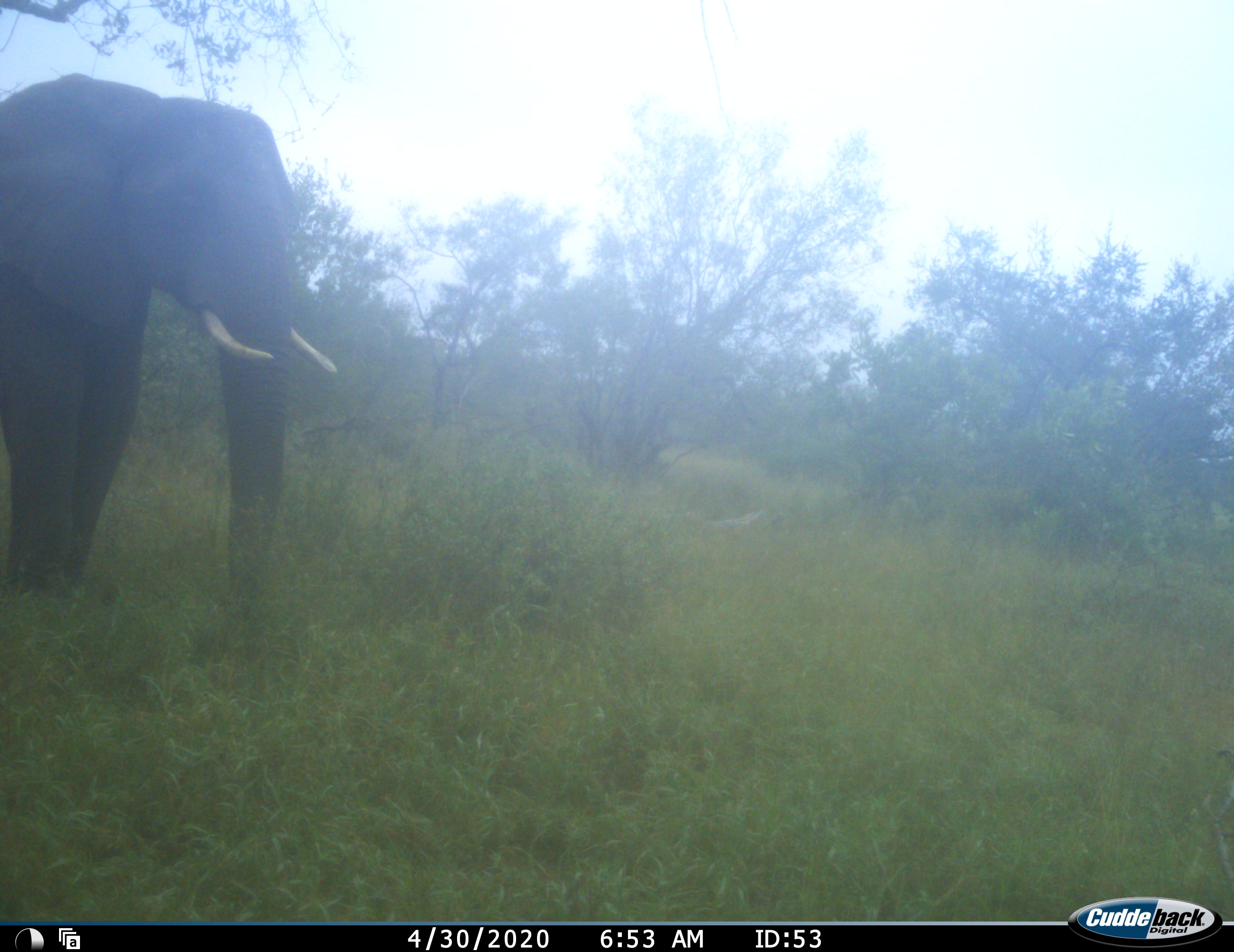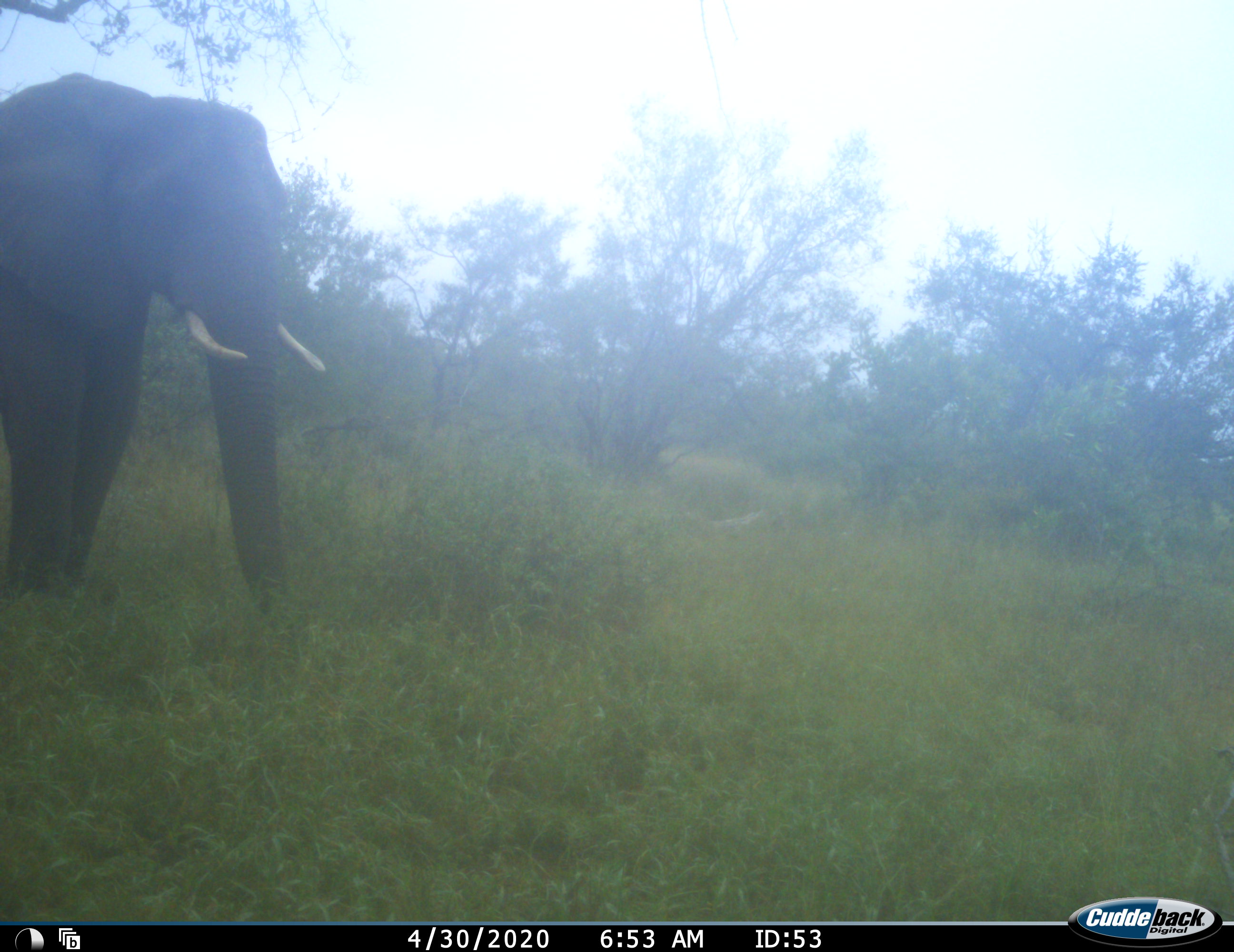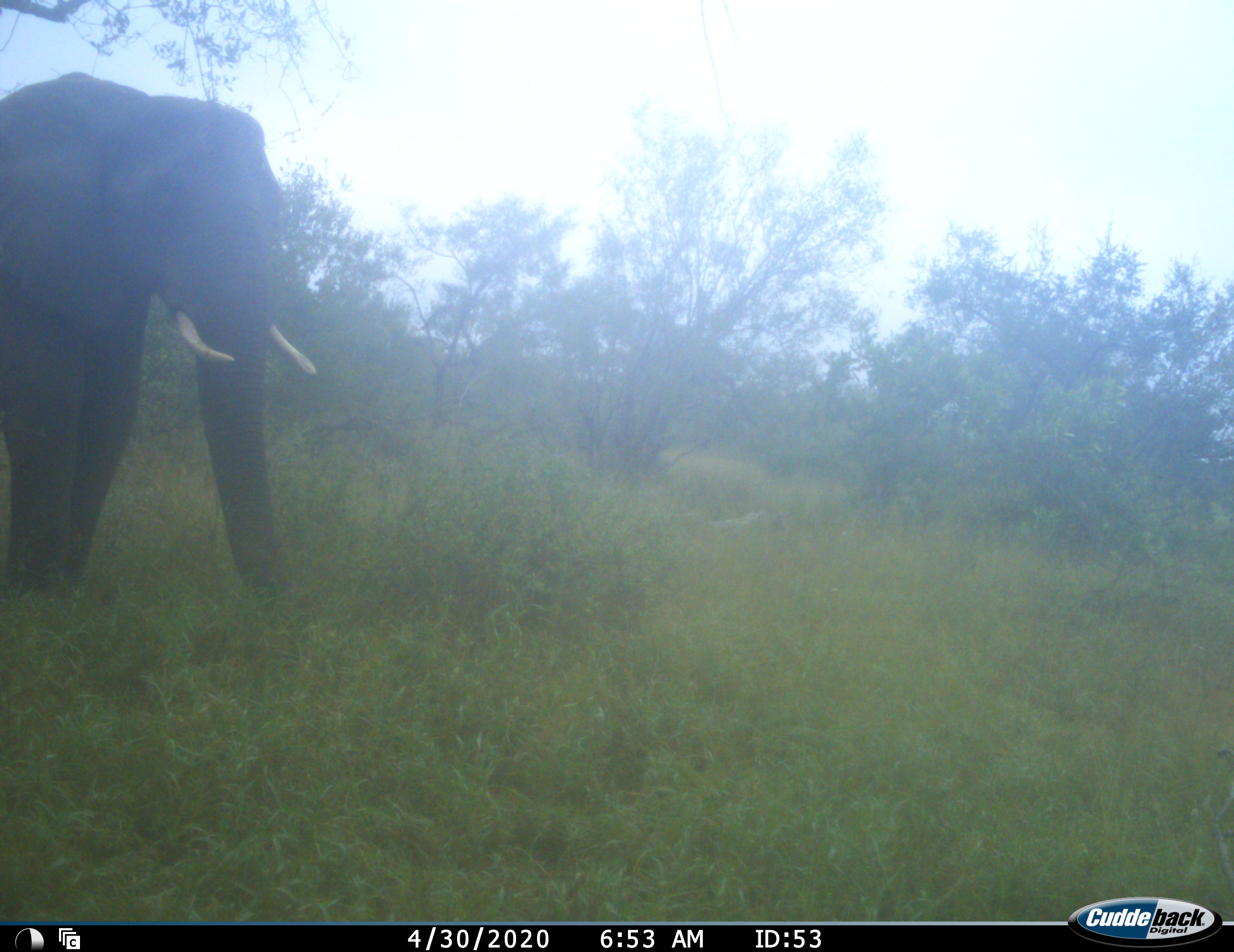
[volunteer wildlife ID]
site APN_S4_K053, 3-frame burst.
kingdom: Animalia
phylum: Chordata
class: Mammalia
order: Proboscidea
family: Elephantidae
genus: Loxodonta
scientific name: Loxodonta africana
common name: african bush elephant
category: elephant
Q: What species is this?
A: Elephant (african bush elephant) (Loxodonta africana).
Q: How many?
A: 1.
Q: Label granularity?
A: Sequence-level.